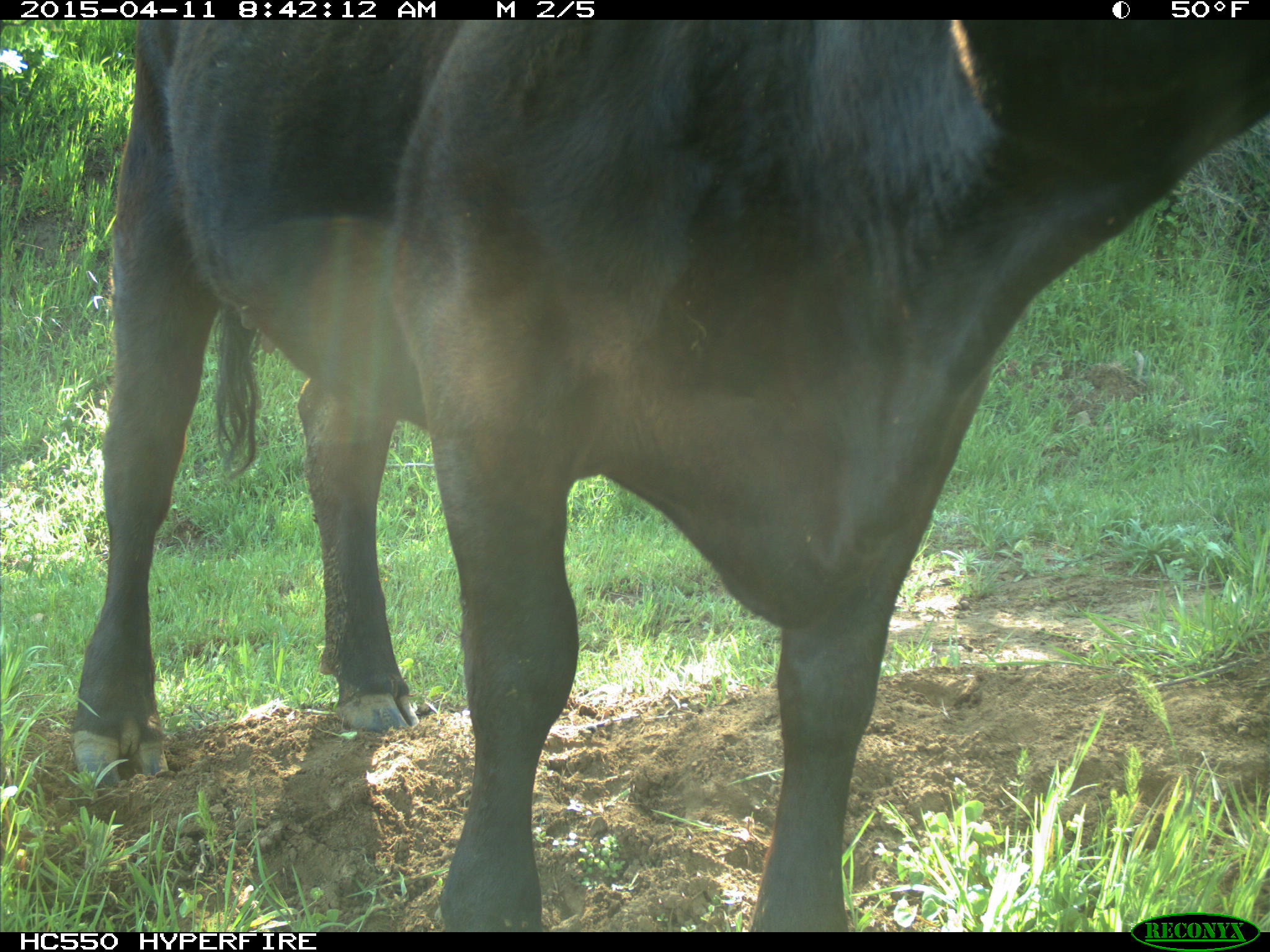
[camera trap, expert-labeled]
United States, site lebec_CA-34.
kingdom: Animalia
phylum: Chordata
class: Mammalia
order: Artiodactyla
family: Bovidae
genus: Bos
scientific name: Bos taurus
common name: domestic cow